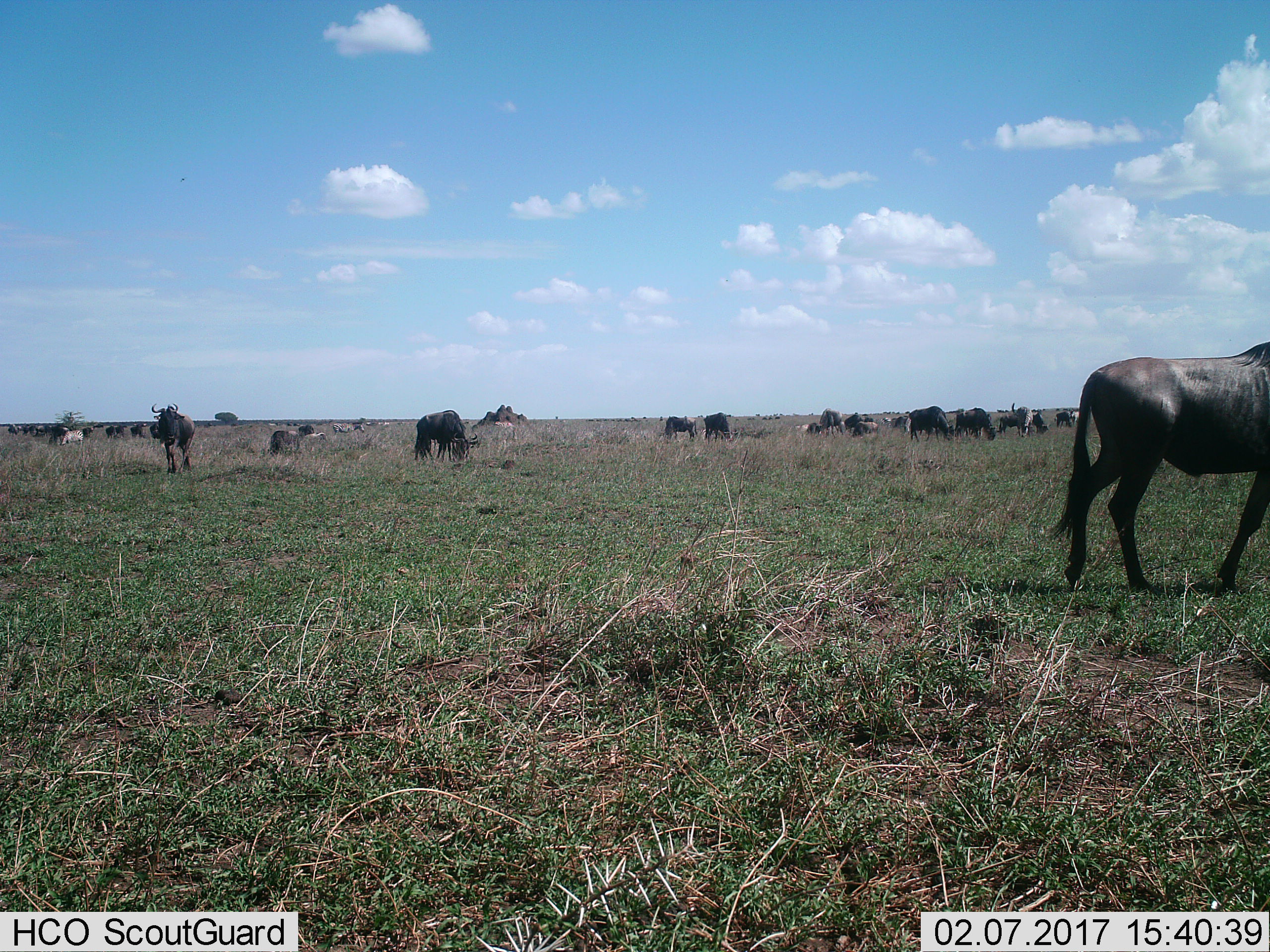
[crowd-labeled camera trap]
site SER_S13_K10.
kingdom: Animalia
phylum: Chordata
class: Mammalia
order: Artiodactyla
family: Bovidae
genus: Connochaetes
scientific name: Connochaetes taurinus taurinus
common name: blue wildebeest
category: wildebeestblue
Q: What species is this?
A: Wildebeestblue (blue wildebeest) (Connochaetes taurinus taurinus).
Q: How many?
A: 11-50.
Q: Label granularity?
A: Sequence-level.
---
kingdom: Animalia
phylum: Chordata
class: Mammalia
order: Perissodactyla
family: Equidae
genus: Equus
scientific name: Equus quagga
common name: plains zebra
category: zebraplains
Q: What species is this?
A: Zebraplains (plains zebra) (Equus quagga).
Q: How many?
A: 5.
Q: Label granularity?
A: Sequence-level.